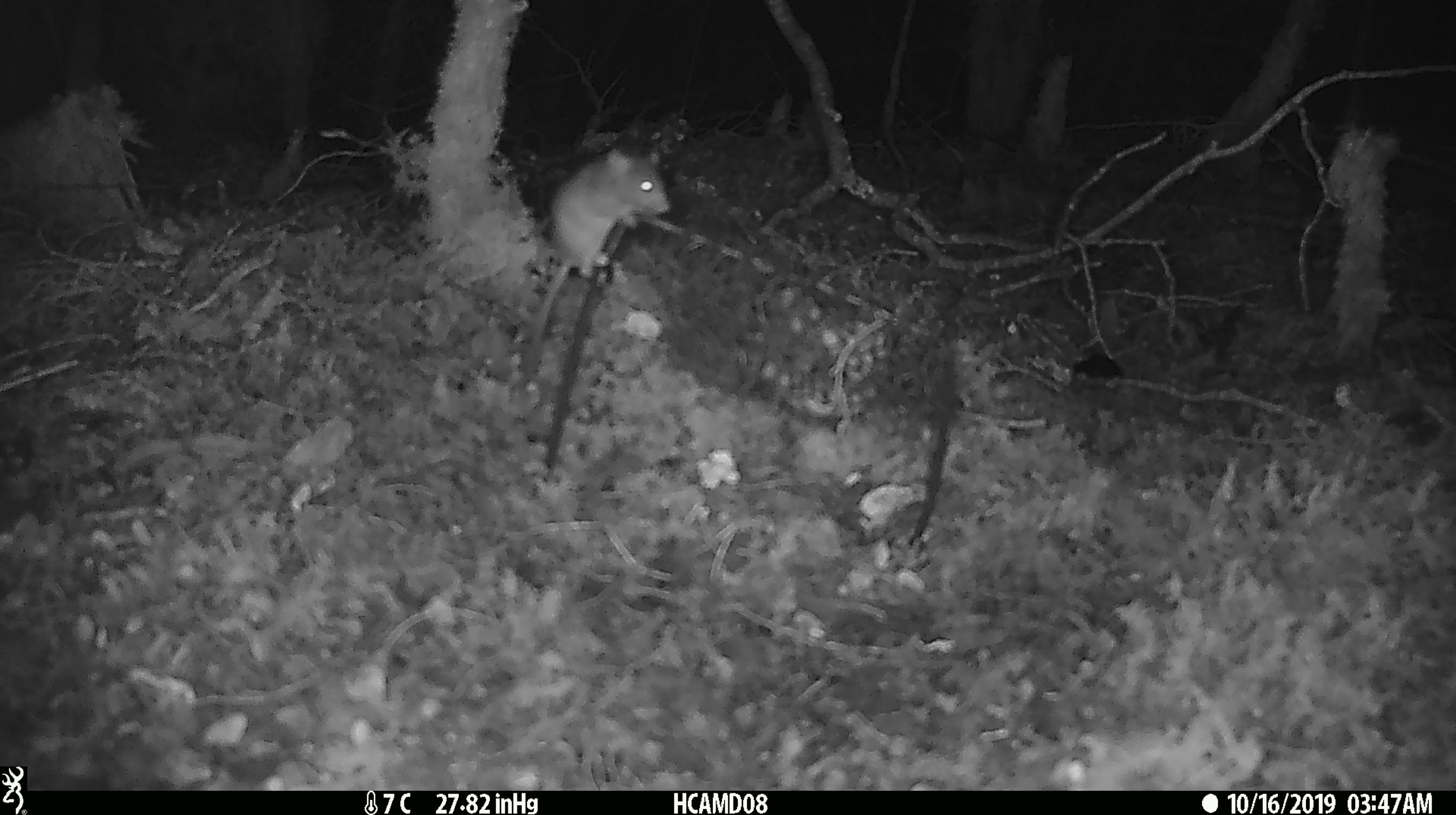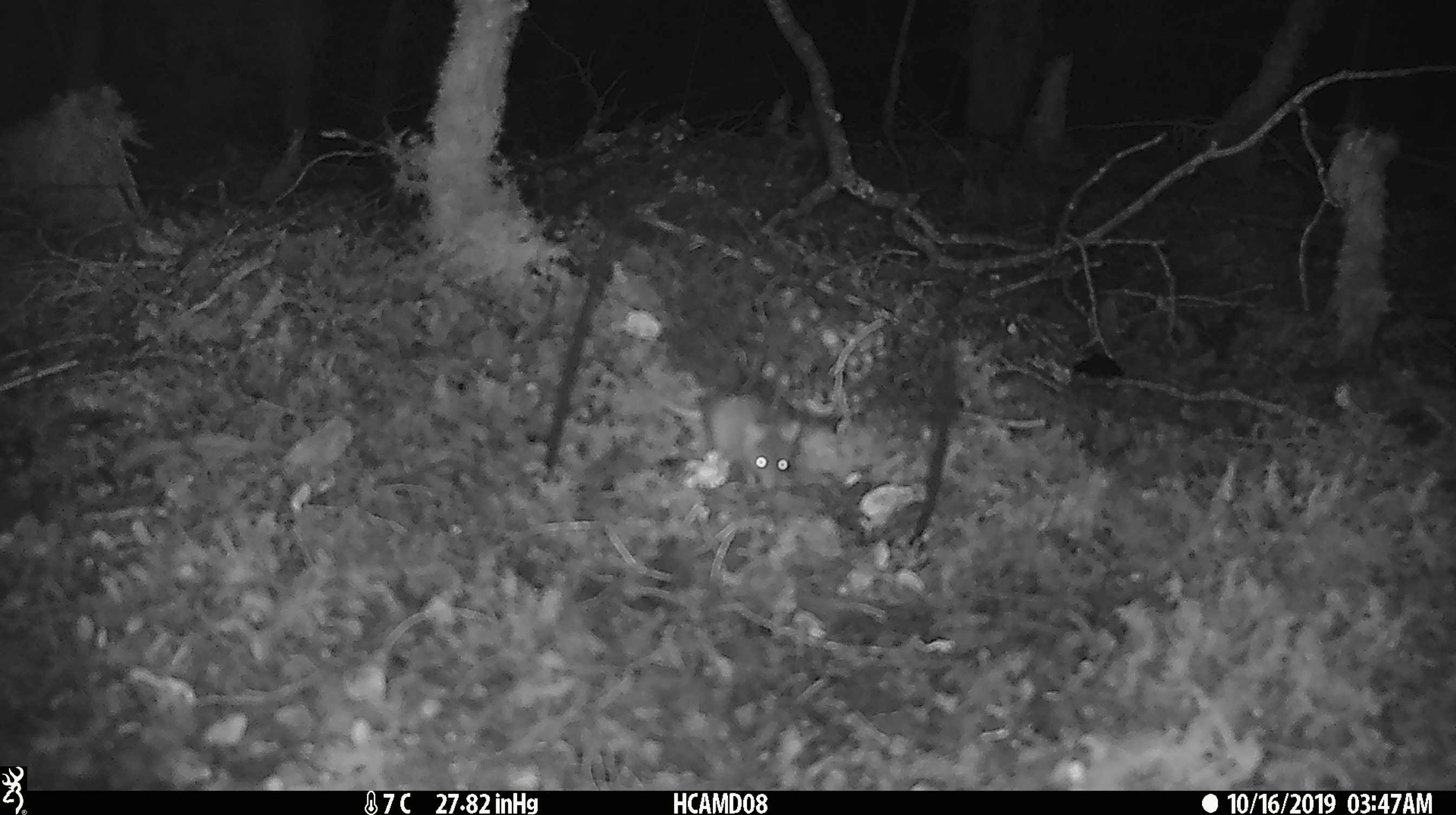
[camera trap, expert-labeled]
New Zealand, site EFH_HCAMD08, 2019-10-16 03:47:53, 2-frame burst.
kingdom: Animalia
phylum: Chordata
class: Mammalia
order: Rodentia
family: Muridae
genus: Mus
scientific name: Mus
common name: mouse